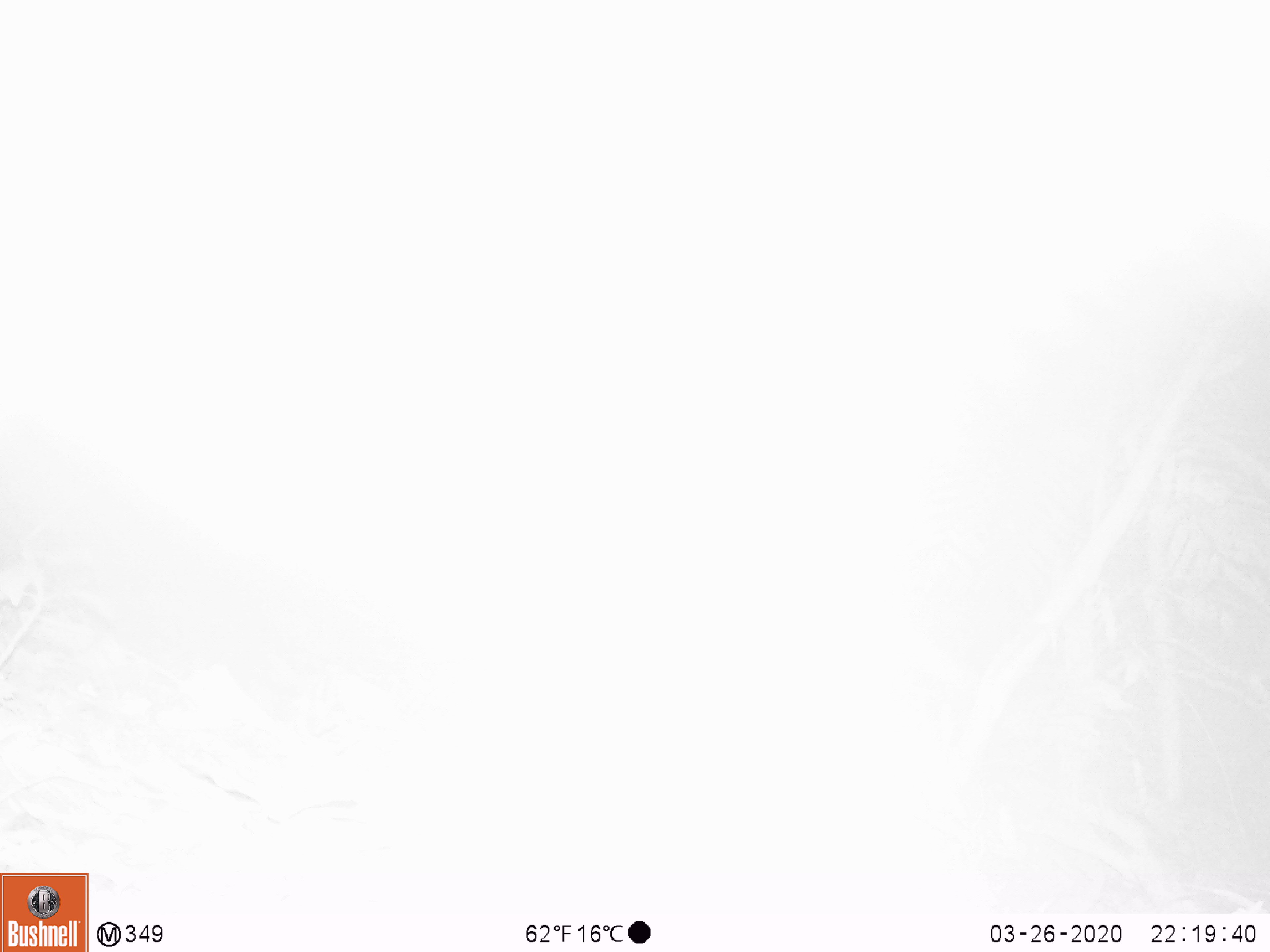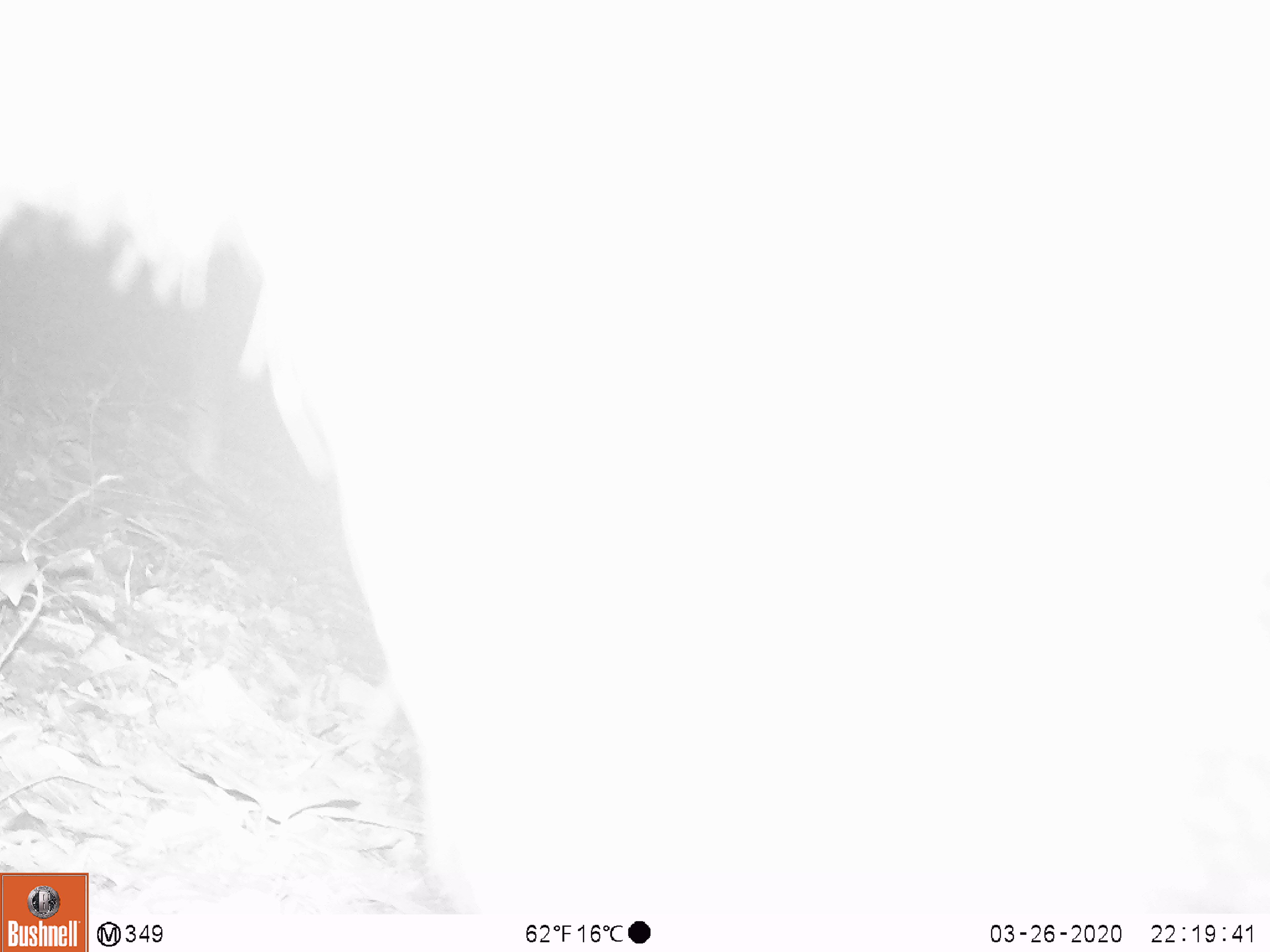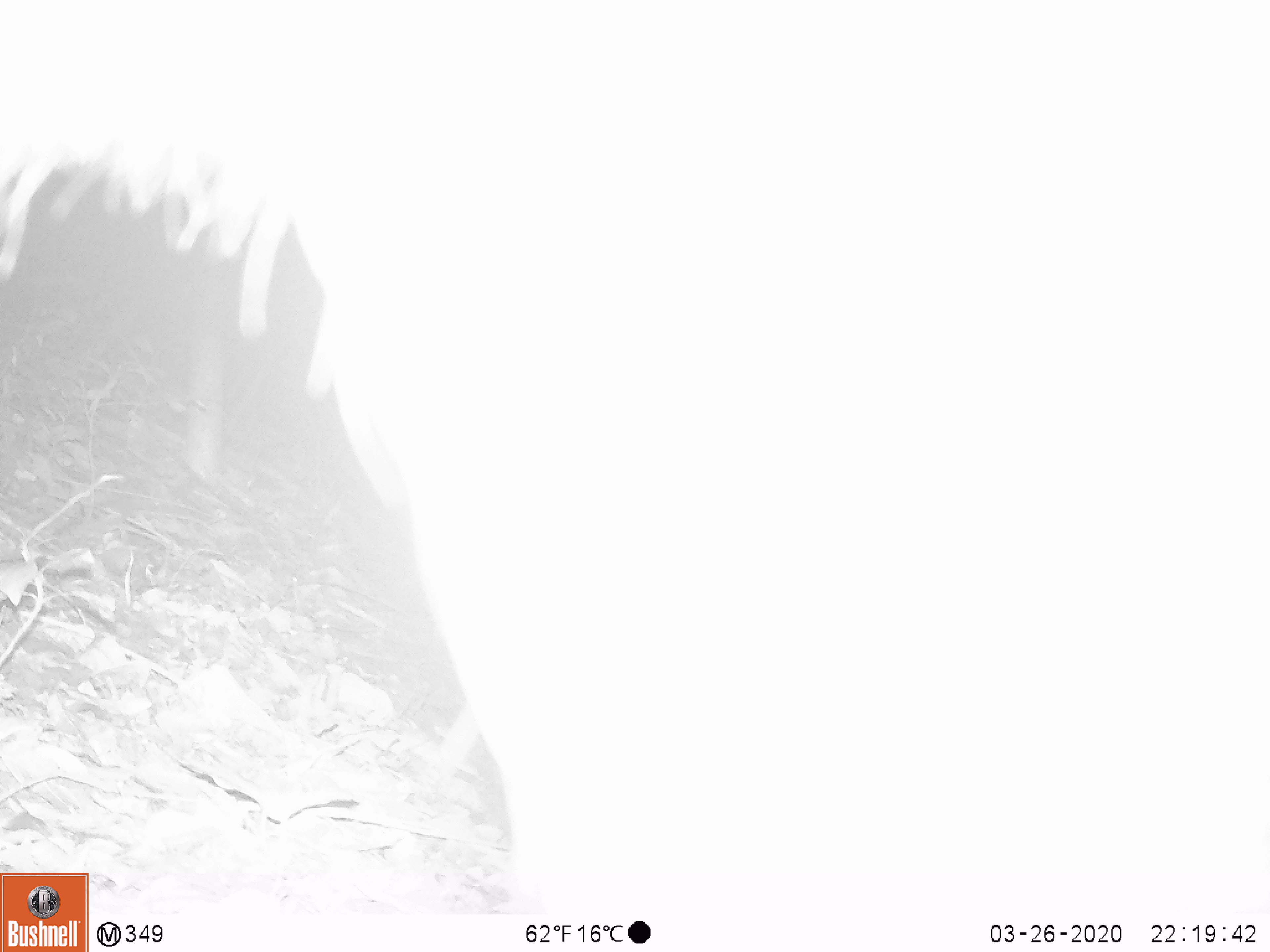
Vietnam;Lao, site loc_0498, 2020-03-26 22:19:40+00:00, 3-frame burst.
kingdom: Animalia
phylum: Chordata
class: Mammalia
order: Artiodactyla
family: Bovidae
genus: Capricornis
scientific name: Capricornis sumatraensis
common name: chinese serow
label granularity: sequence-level